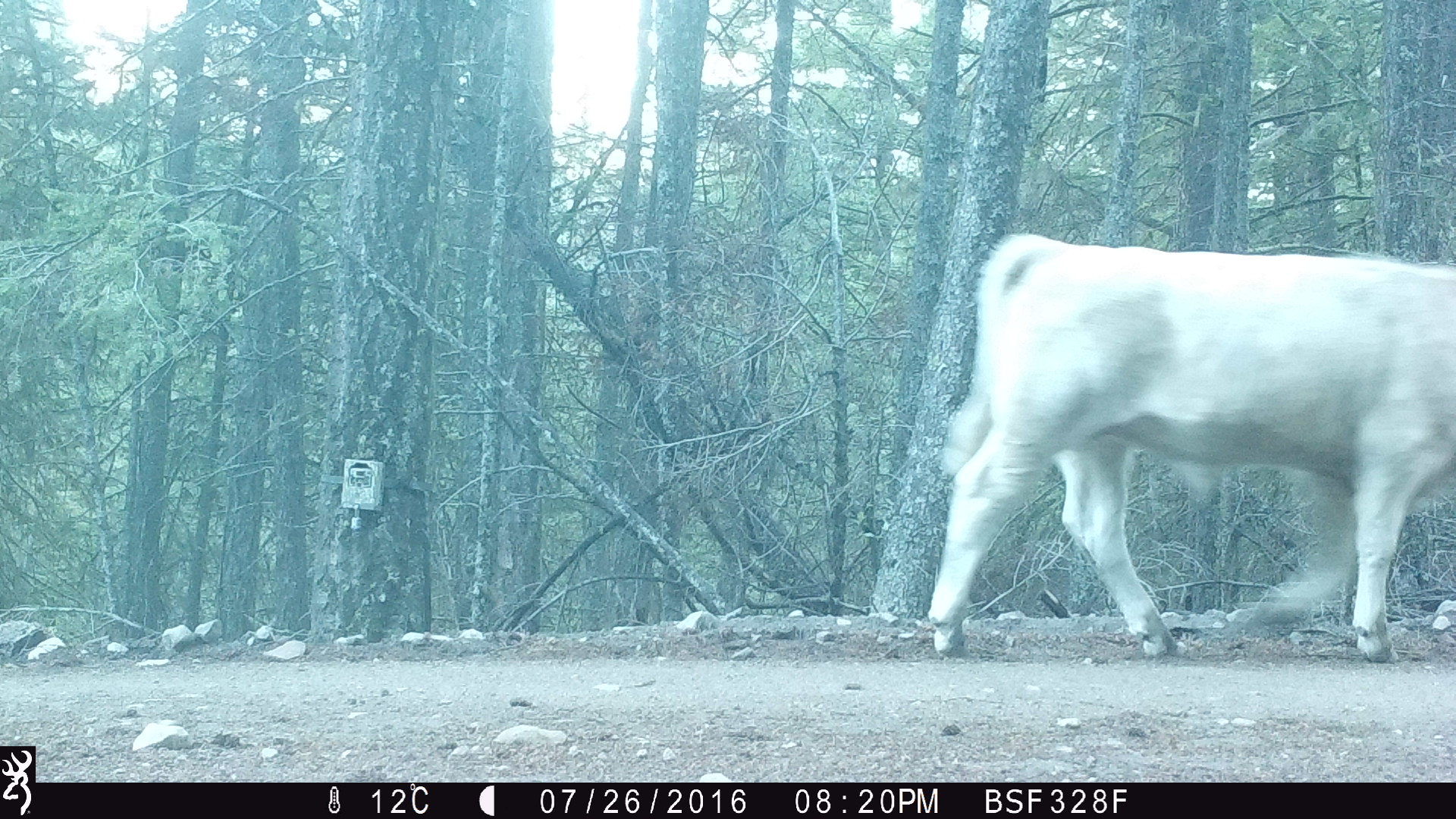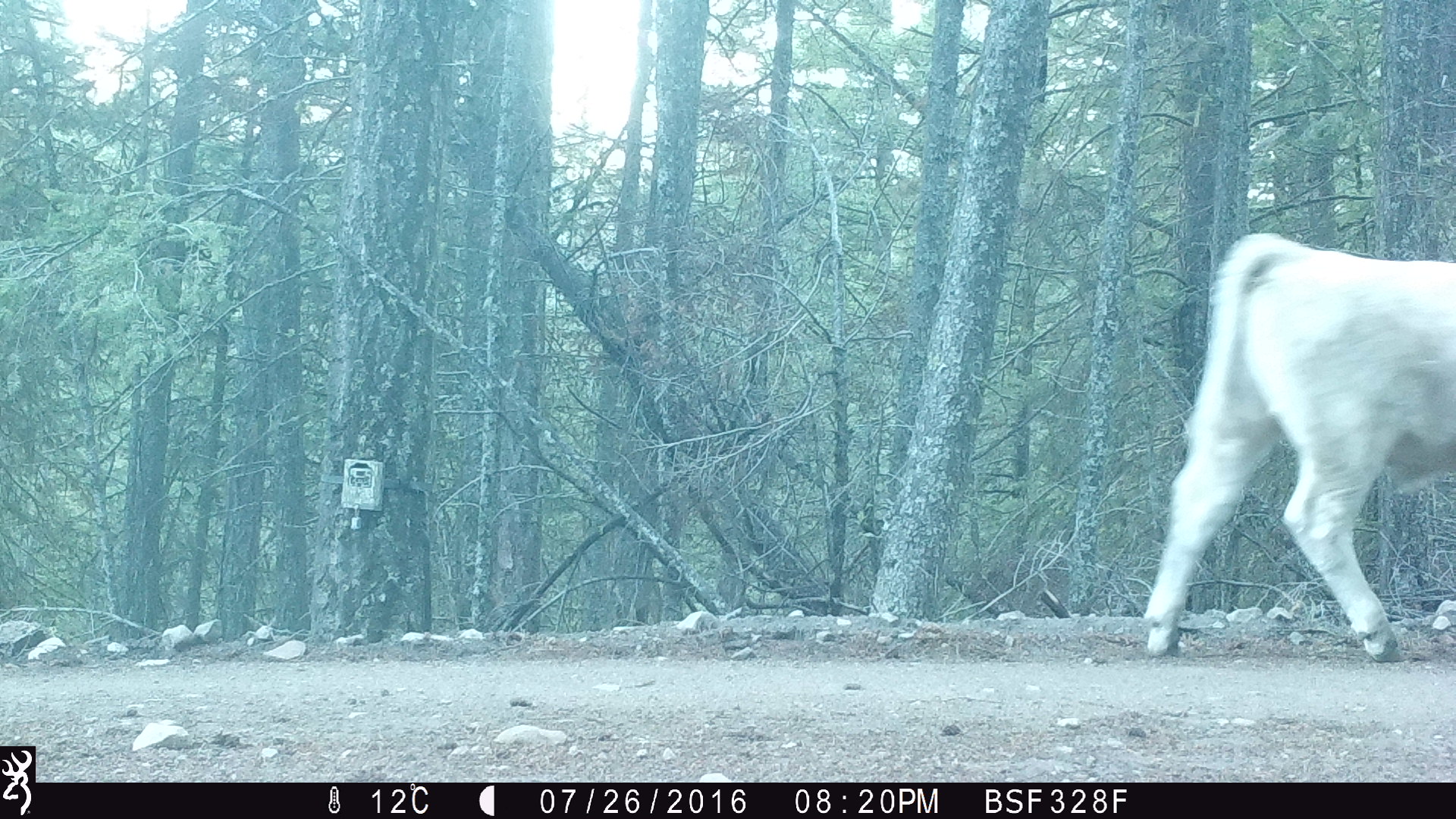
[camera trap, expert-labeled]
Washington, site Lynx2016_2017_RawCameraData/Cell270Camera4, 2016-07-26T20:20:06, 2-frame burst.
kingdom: Animalia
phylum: Chordata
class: Mammalia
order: Artiodactyla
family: Bovidae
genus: Bos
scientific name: Bos taurus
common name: domestic cattle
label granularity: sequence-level